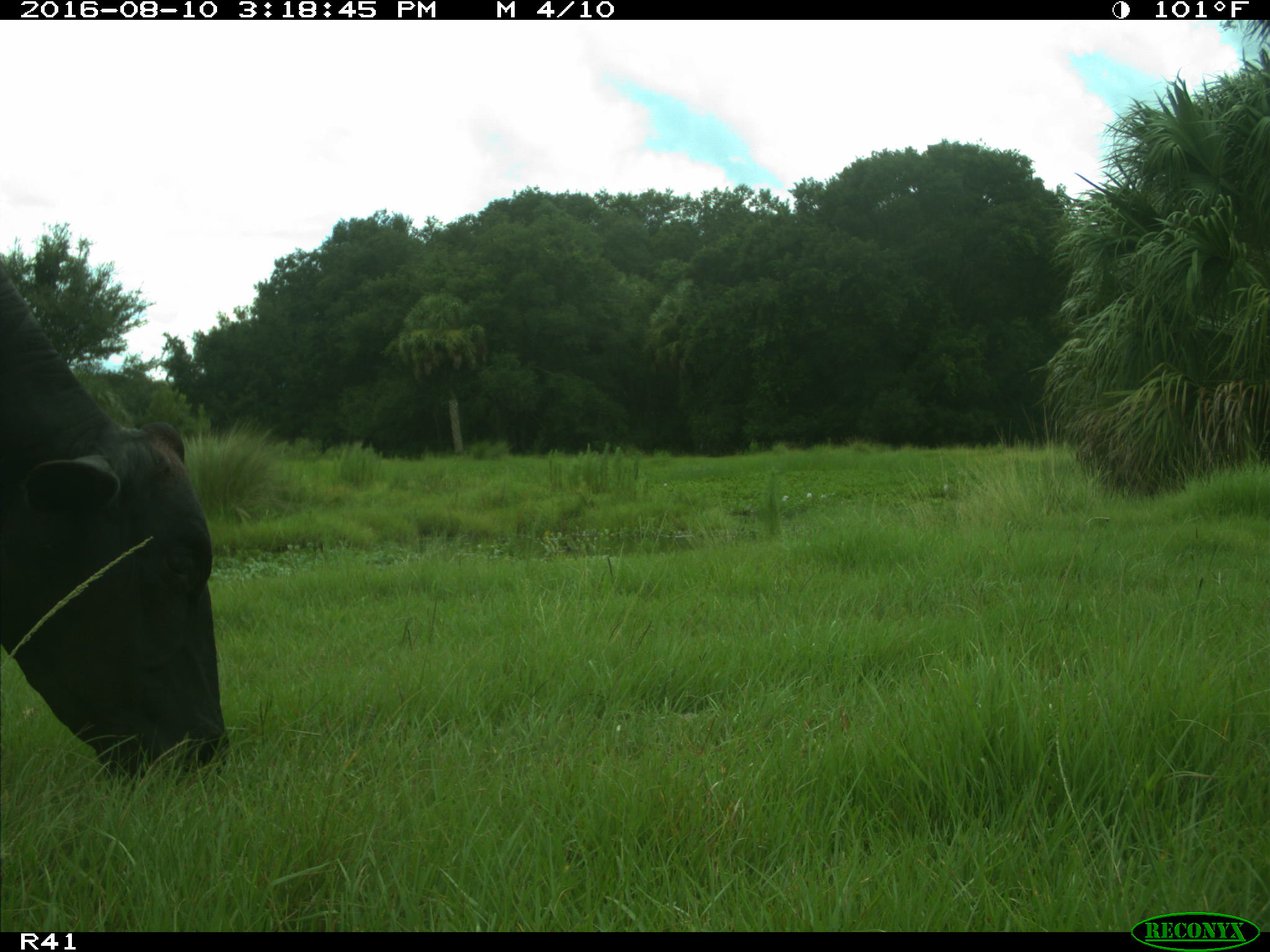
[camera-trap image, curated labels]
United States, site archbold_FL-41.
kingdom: Animalia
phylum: Chordata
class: Mammalia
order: Artiodactyla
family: Bovidae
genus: Bos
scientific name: Bos taurus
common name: domestic cow